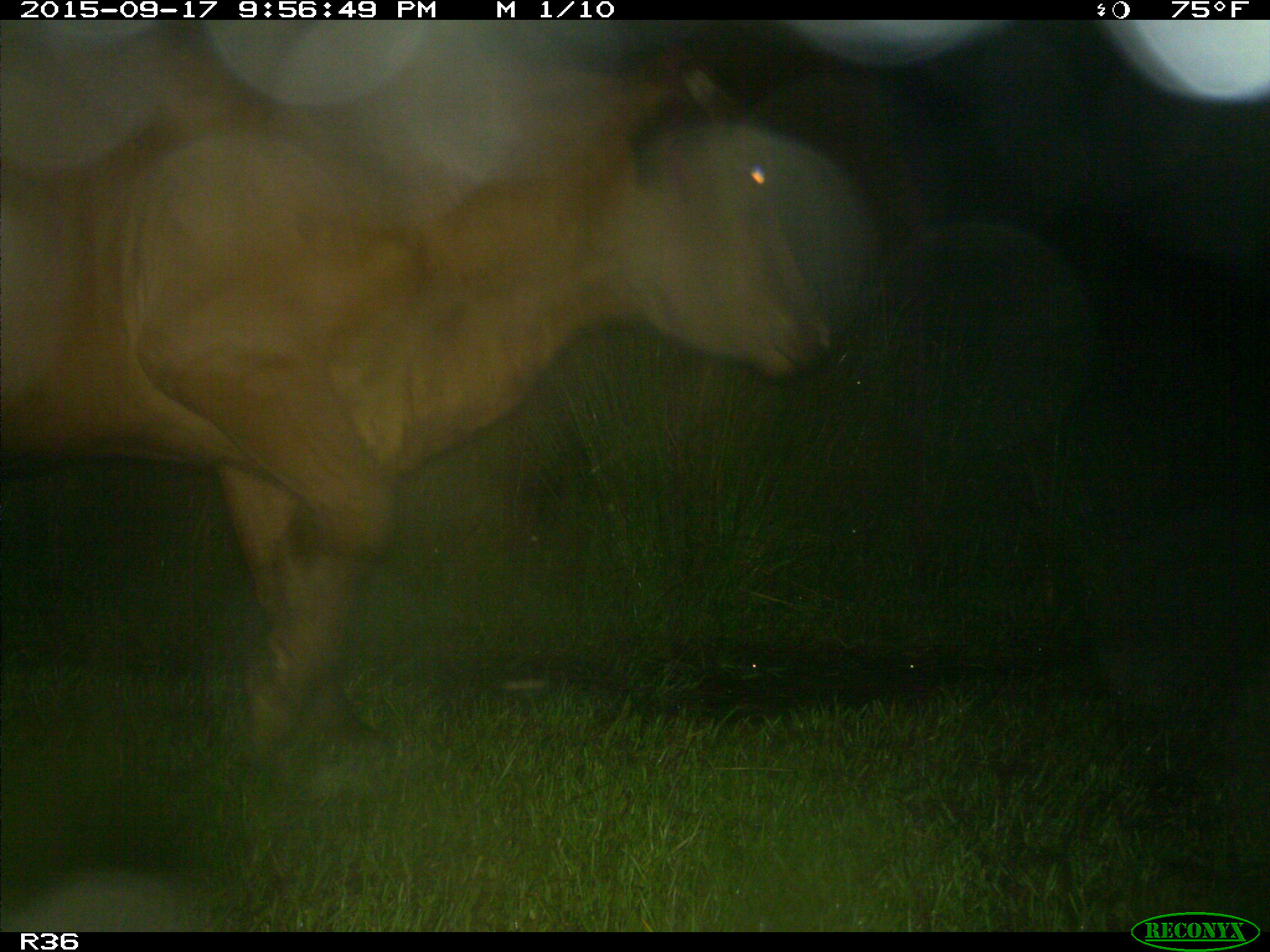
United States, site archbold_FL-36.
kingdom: Animalia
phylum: Chordata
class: Mammalia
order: Artiodactyla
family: Bovidae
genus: Bos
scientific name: Bos taurus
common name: domestic cow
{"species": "Bos taurus (domestic cow)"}